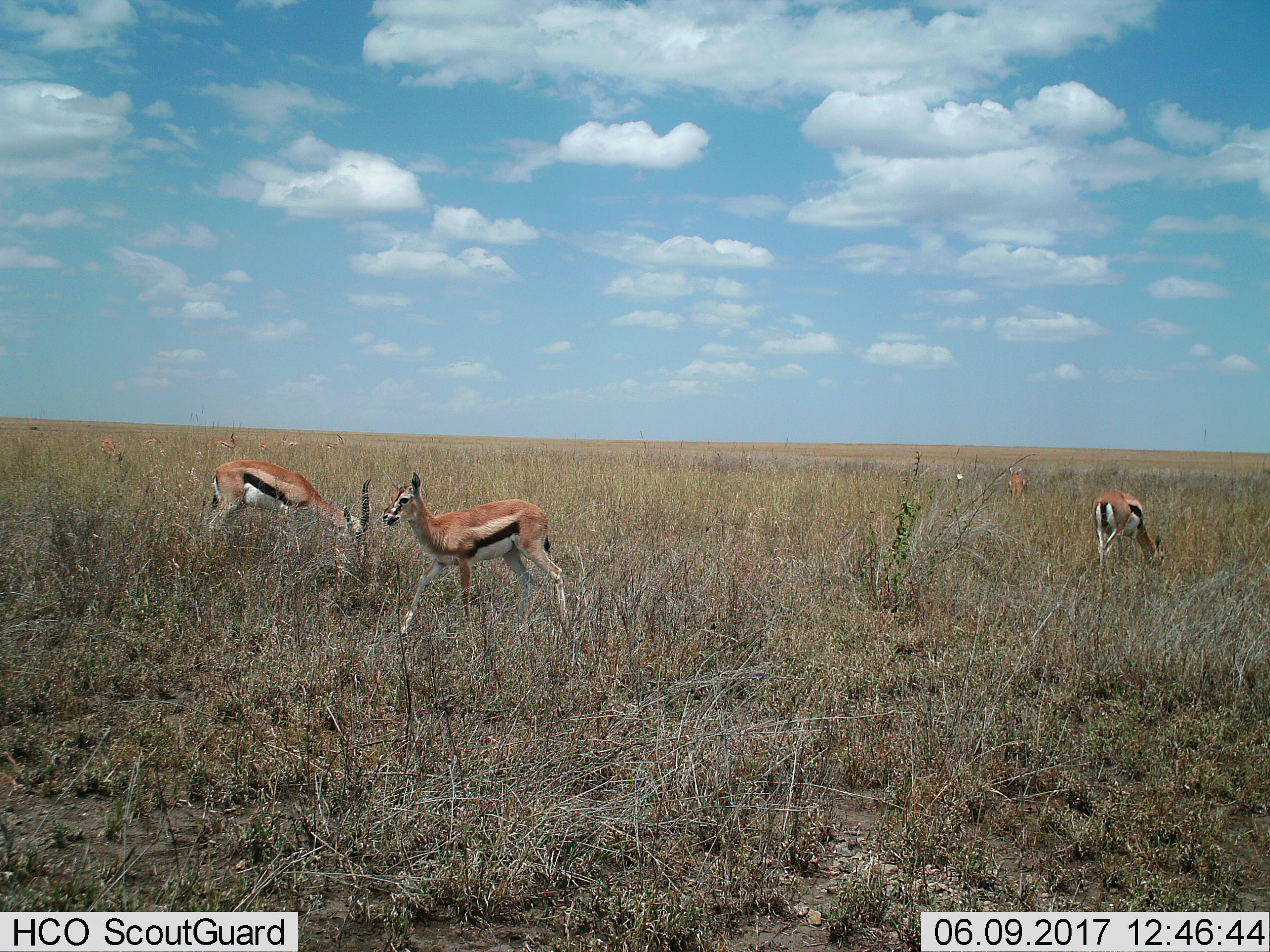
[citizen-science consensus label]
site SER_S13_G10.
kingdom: Animalia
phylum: Chordata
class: Mammalia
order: Artiodactyla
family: Bovidae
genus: Eudorcas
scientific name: Eudorcas thomsonii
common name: thomson's gazelle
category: gazellethomsons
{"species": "gazellethomsons (thomson's gazelle) (Eudorcas thomsonii)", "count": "10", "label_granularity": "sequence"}